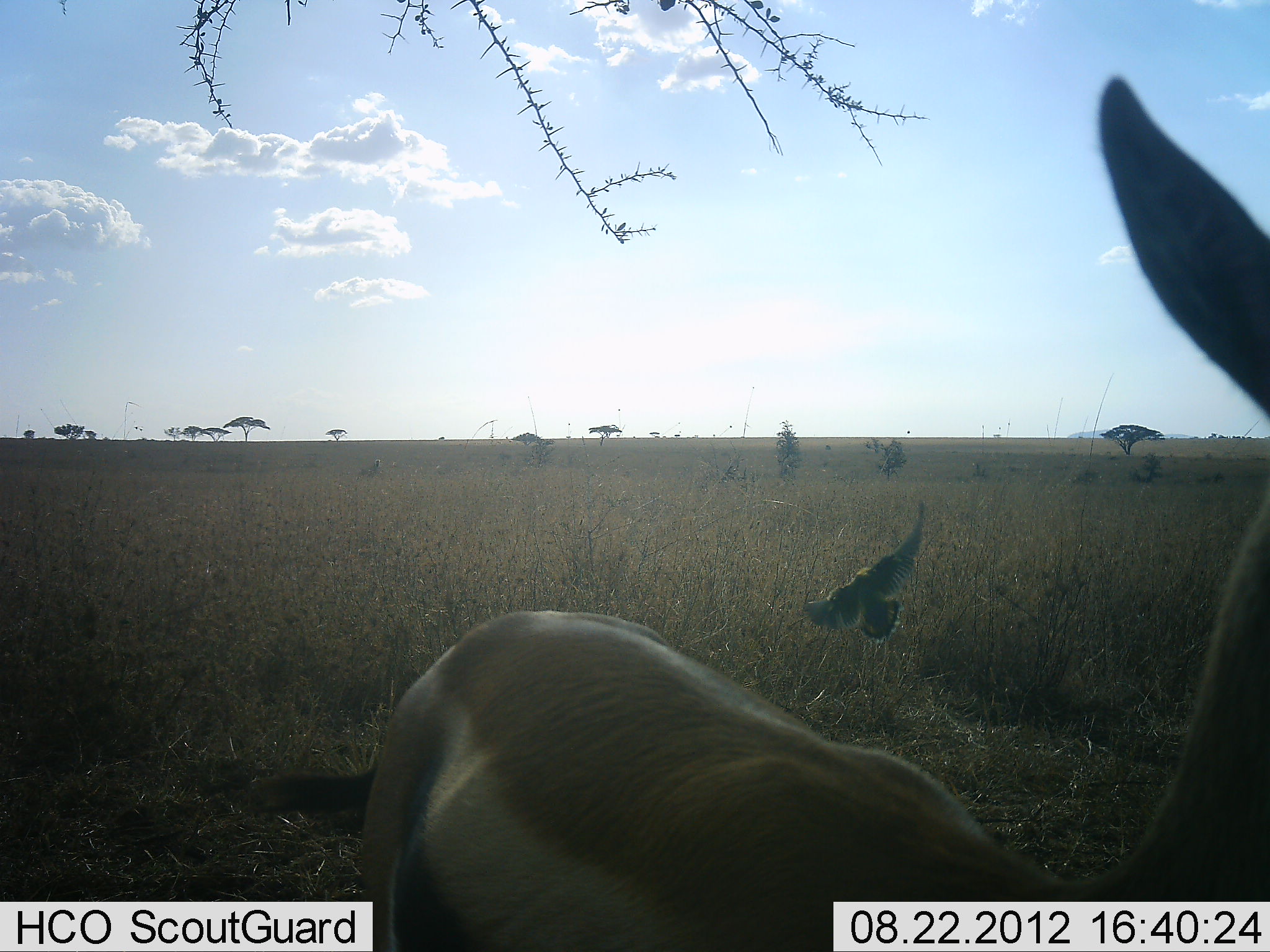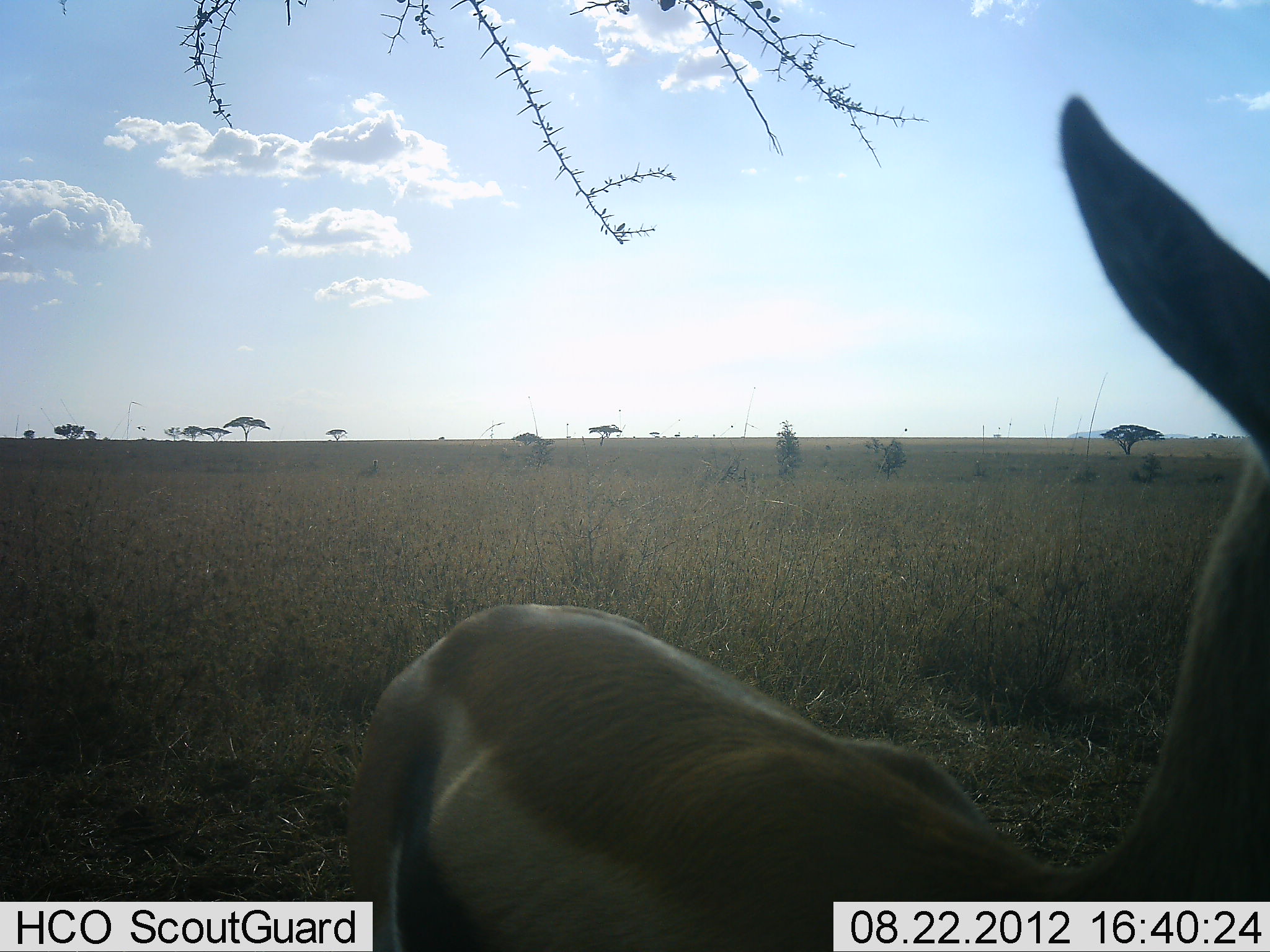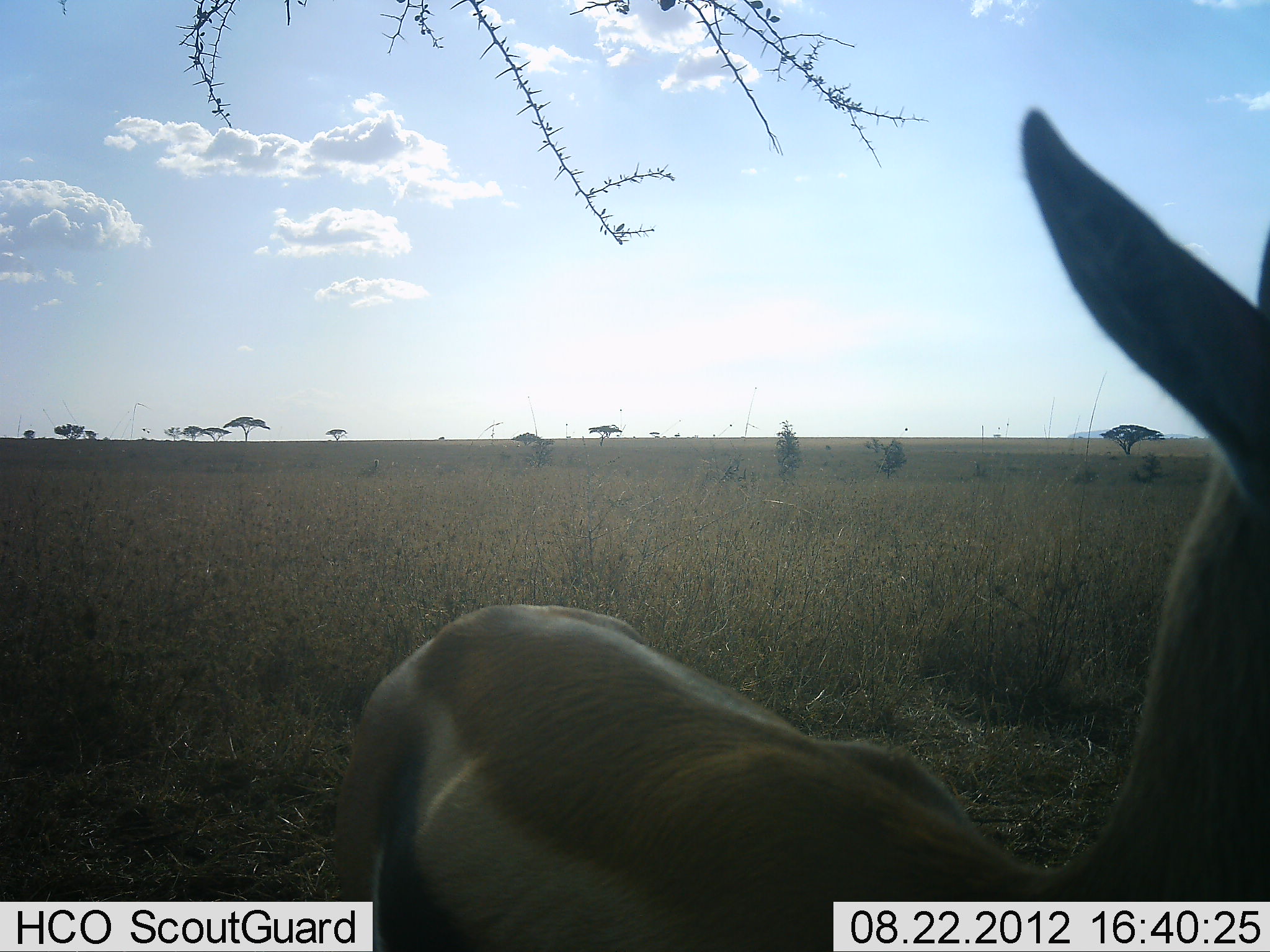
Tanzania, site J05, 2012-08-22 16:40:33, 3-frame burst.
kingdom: Animalia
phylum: Chordata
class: Mammalia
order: Artiodactyla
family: Bovidae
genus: Eudorcas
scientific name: Eudorcas thomsonii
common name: thomson's gazelle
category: gazellethomsons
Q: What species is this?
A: Gazellethomsons (thomson's gazelle) (Eudorcas thomsonii).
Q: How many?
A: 1.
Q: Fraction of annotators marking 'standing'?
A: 100%.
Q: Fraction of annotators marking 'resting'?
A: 0%.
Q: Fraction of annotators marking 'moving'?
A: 0%.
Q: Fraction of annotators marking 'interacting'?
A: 0%.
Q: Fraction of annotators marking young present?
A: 0%.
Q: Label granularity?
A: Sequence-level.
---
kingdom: Animalia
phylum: Chordata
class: Aves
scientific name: Aves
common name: bird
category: otherbird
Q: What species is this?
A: Otherbird (bird) (Aves).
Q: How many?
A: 1.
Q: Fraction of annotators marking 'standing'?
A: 0%.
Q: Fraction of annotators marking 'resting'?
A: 0%.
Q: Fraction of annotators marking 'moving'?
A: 100%.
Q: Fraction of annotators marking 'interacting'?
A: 0%.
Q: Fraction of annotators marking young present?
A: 0%.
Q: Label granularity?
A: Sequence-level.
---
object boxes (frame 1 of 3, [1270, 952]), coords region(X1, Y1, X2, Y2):
animal: region(243, 75, 1269, 952)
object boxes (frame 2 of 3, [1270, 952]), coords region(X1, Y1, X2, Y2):
animal: region(343, 94, 1270, 952)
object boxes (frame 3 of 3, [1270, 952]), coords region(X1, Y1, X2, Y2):
animal: region(335, 105, 1270, 951)